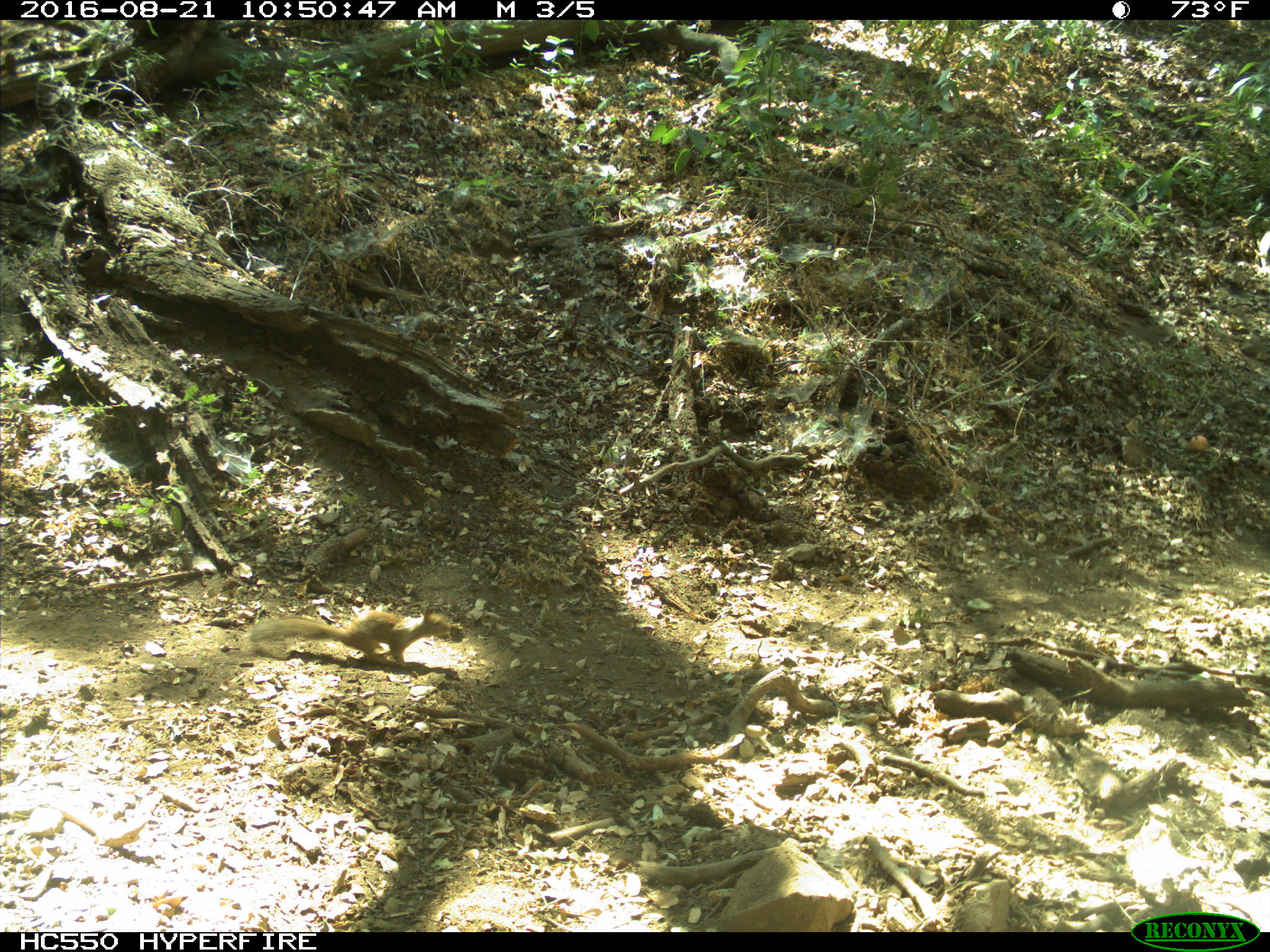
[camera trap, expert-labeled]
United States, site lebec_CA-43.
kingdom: Animalia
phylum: Chordata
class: Mammalia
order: Rodentia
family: Sciuridae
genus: Otospermophilus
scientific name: Otospermophilus beecheyi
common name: california ground squirrel